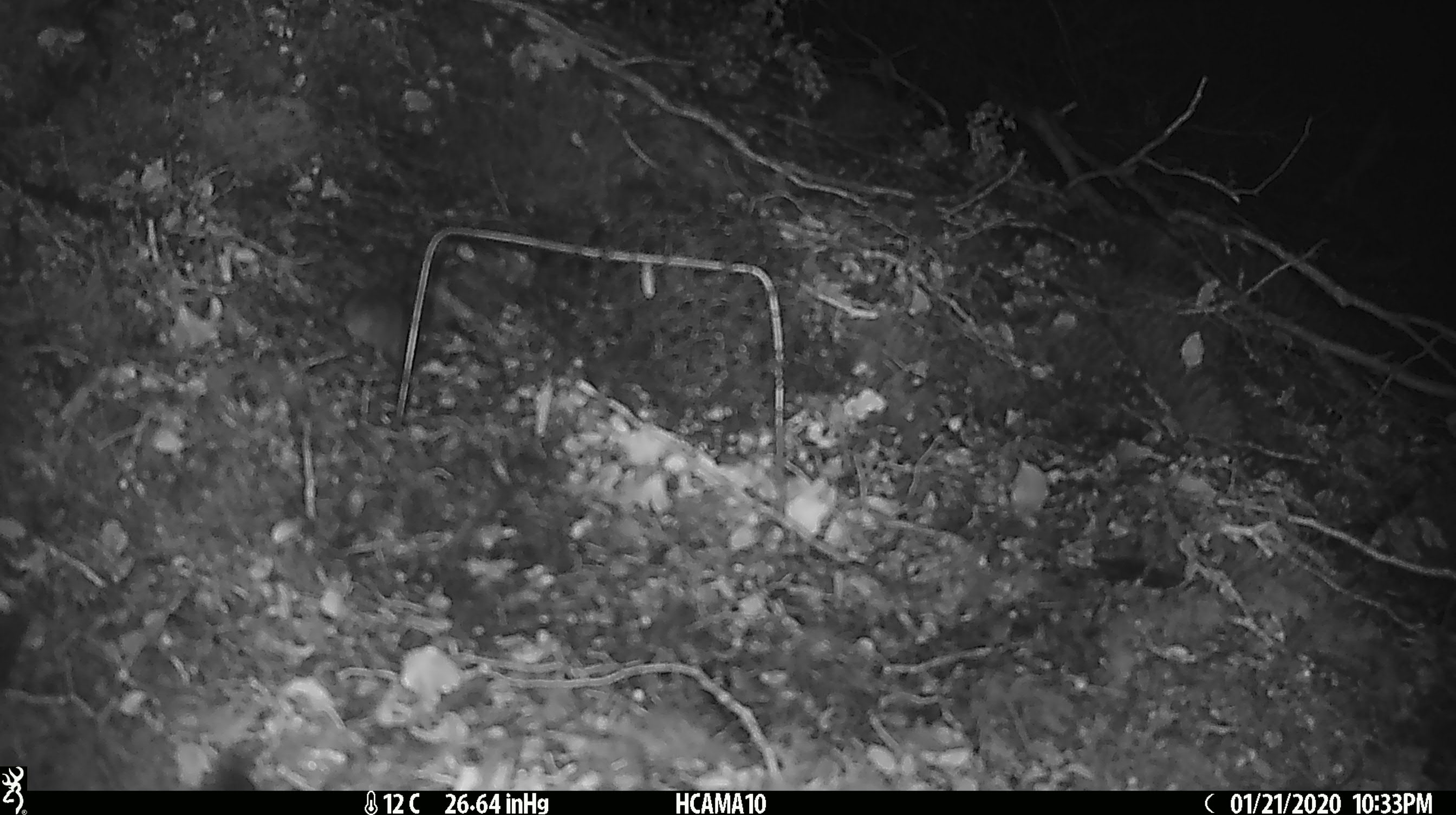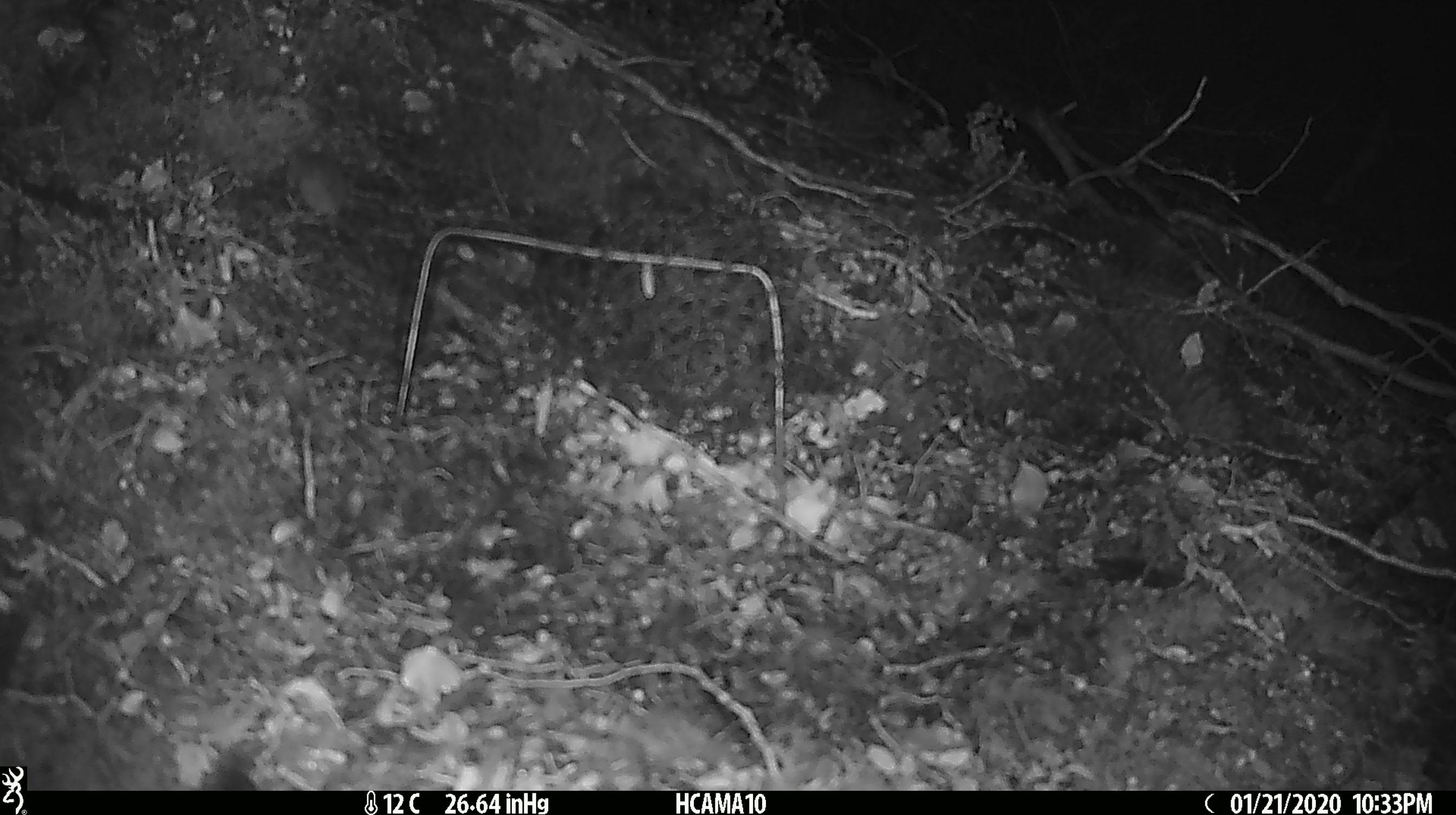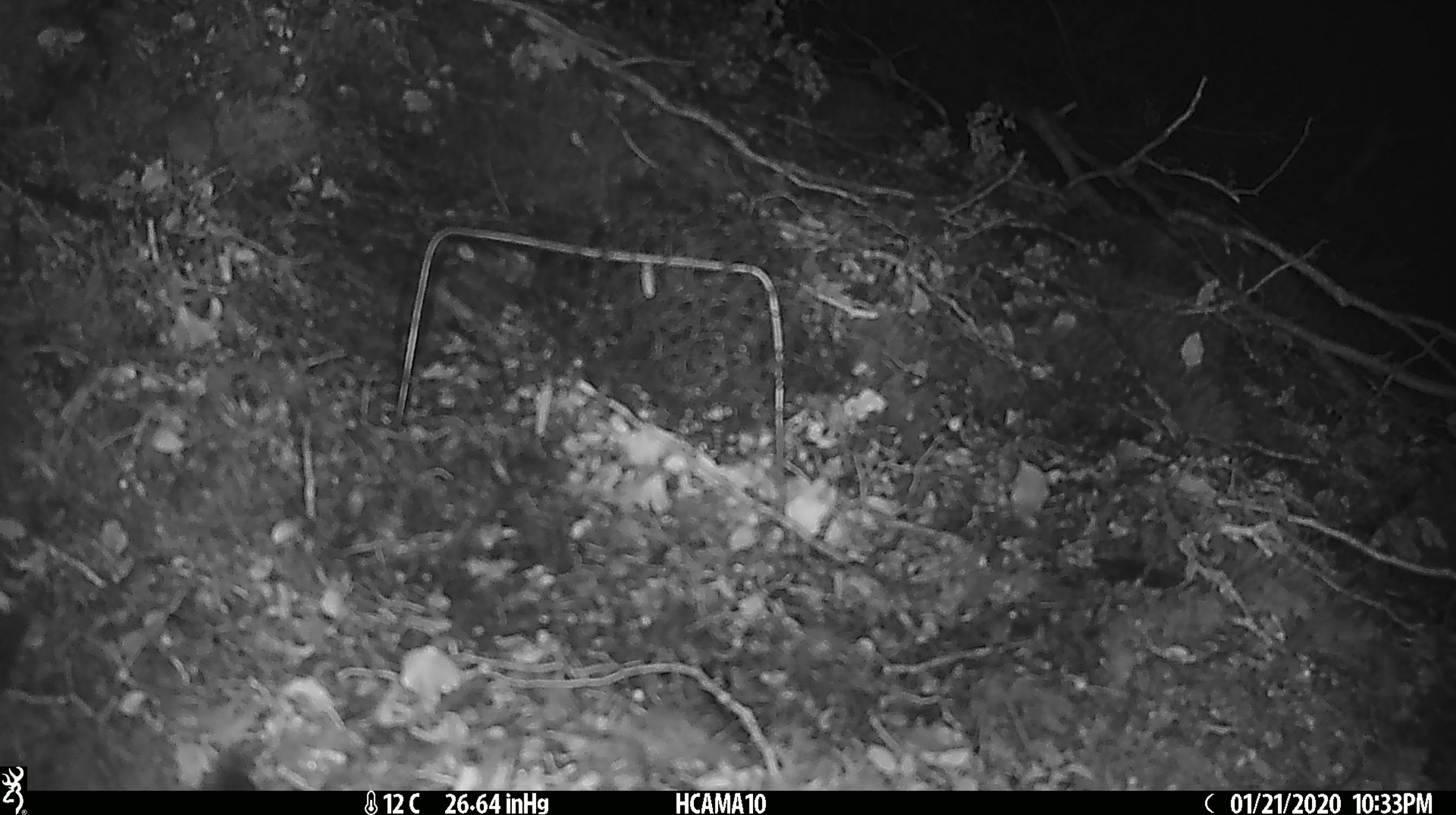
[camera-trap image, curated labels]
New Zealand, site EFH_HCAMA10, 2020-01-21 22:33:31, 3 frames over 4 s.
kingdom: Animalia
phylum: Chordata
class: Mammalia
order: Rodentia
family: Muridae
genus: Mus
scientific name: Mus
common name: mouse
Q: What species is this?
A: Mouse (Mus).